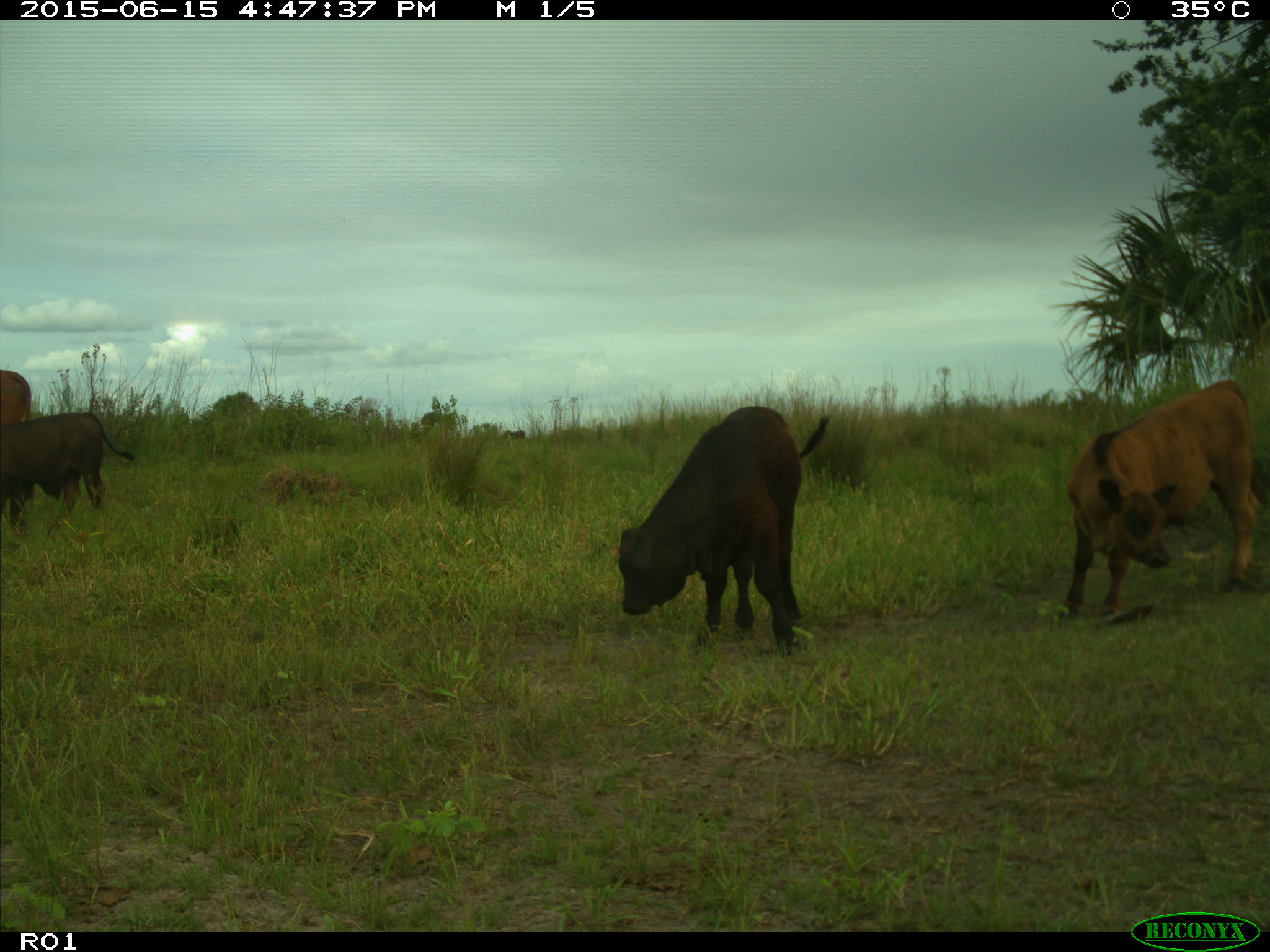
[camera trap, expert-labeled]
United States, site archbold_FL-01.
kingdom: Animalia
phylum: Chordata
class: Mammalia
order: Artiodactyla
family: Bovidae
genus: Bos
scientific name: Bos taurus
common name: domestic cow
Bos taurus (domestic cow).